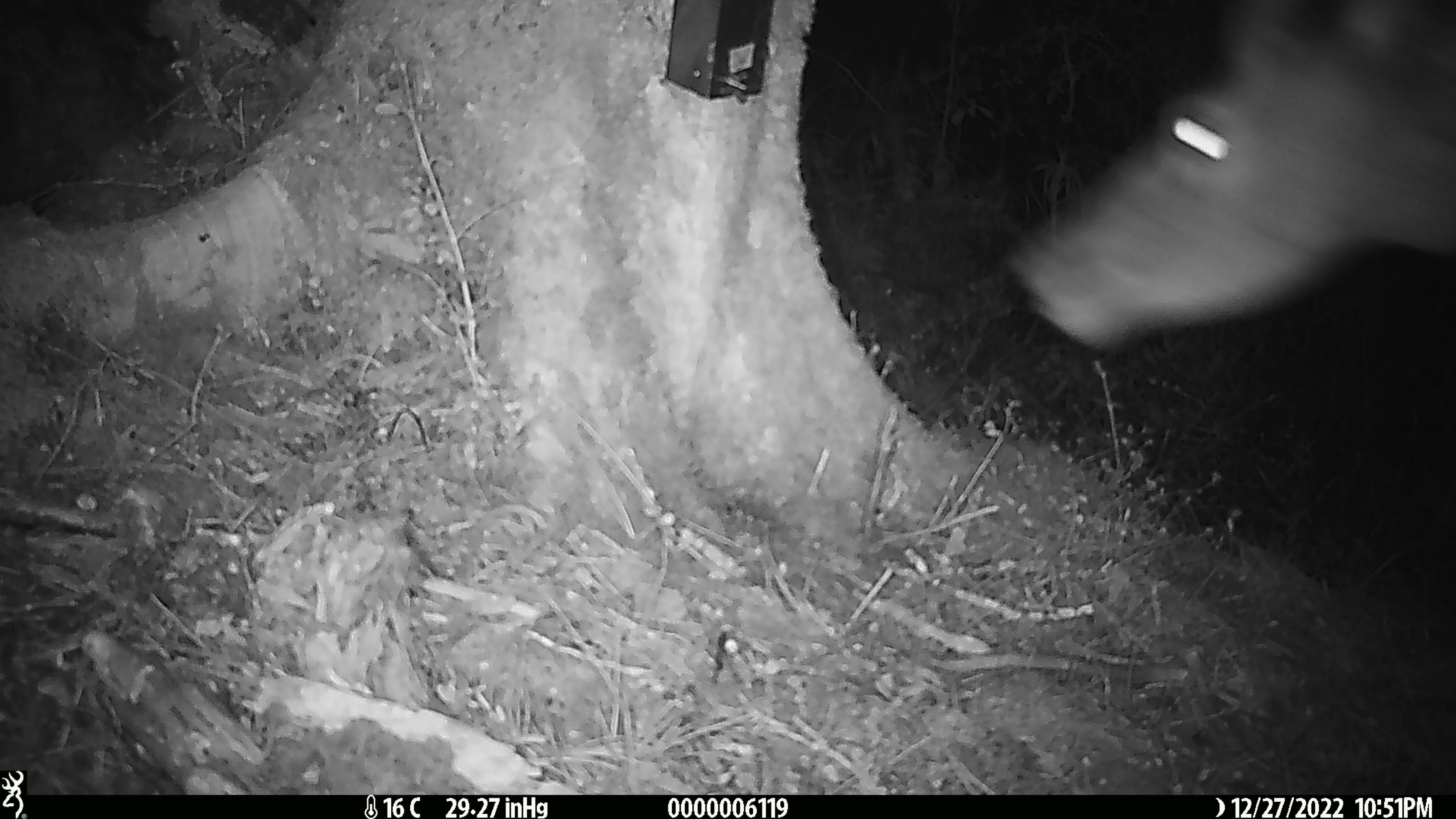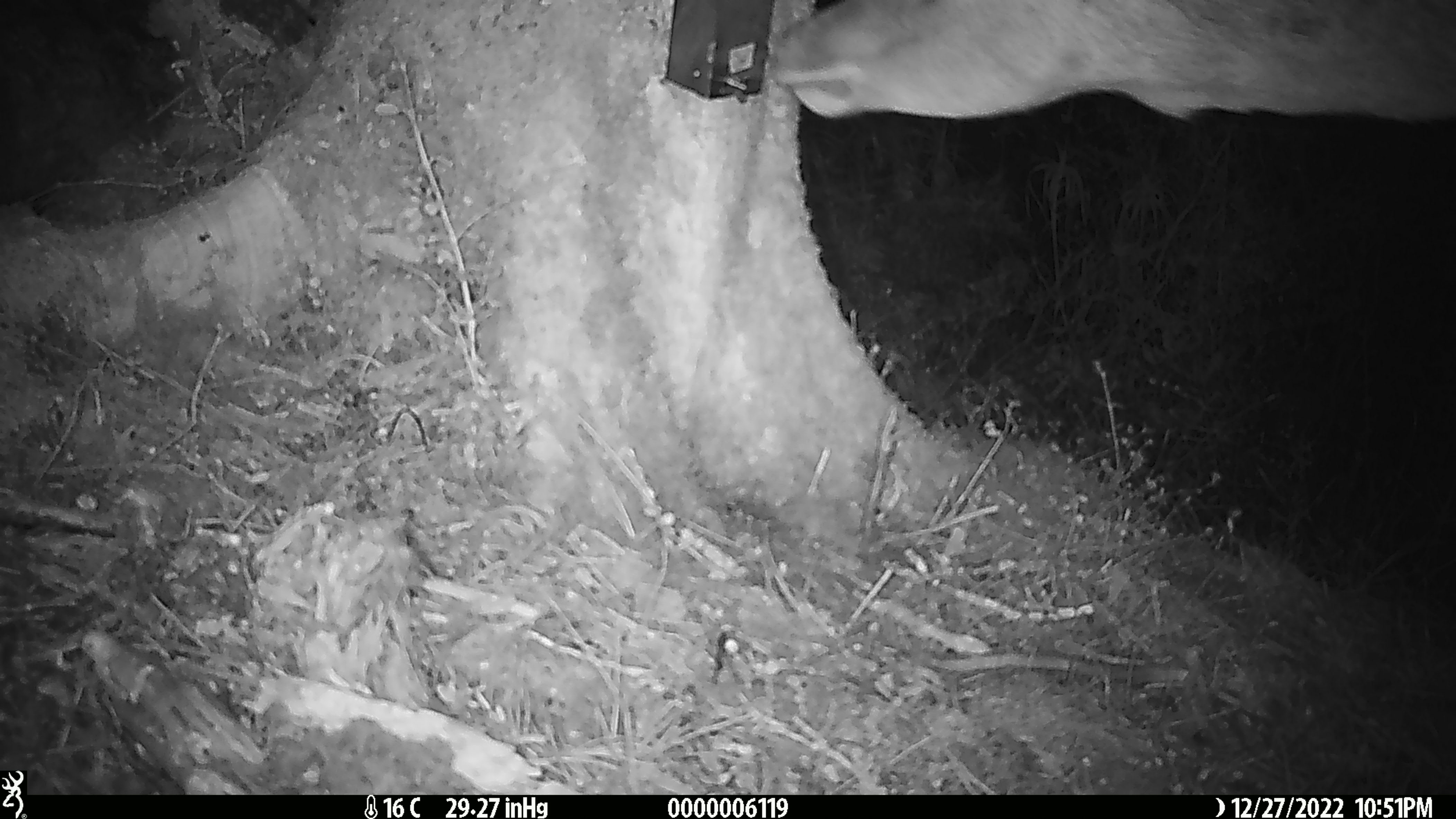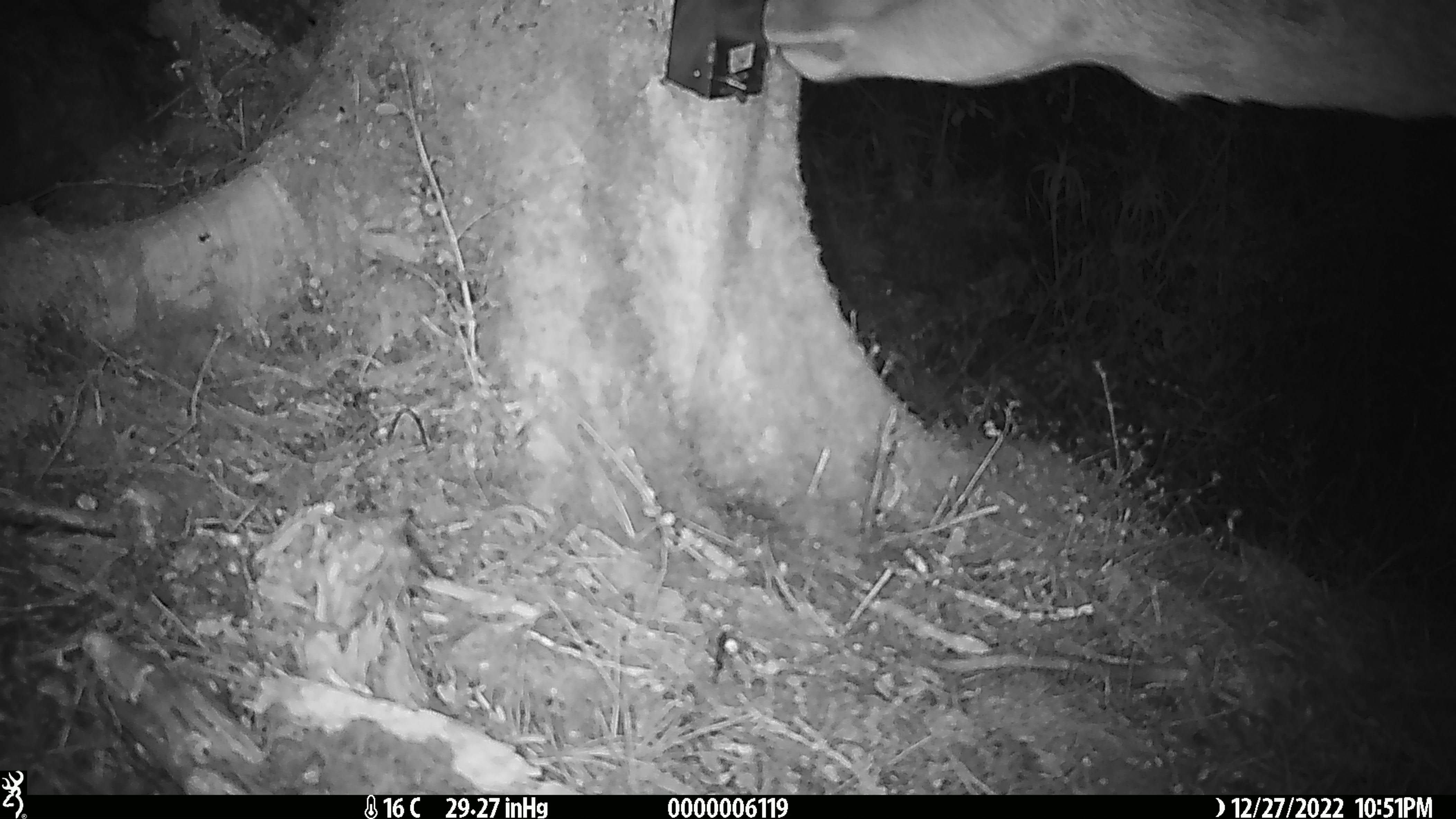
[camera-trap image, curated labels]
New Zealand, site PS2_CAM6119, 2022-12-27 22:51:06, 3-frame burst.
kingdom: Animalia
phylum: Chordata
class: Mammalia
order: Artiodactyla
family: Cervidae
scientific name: Cervidae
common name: deer